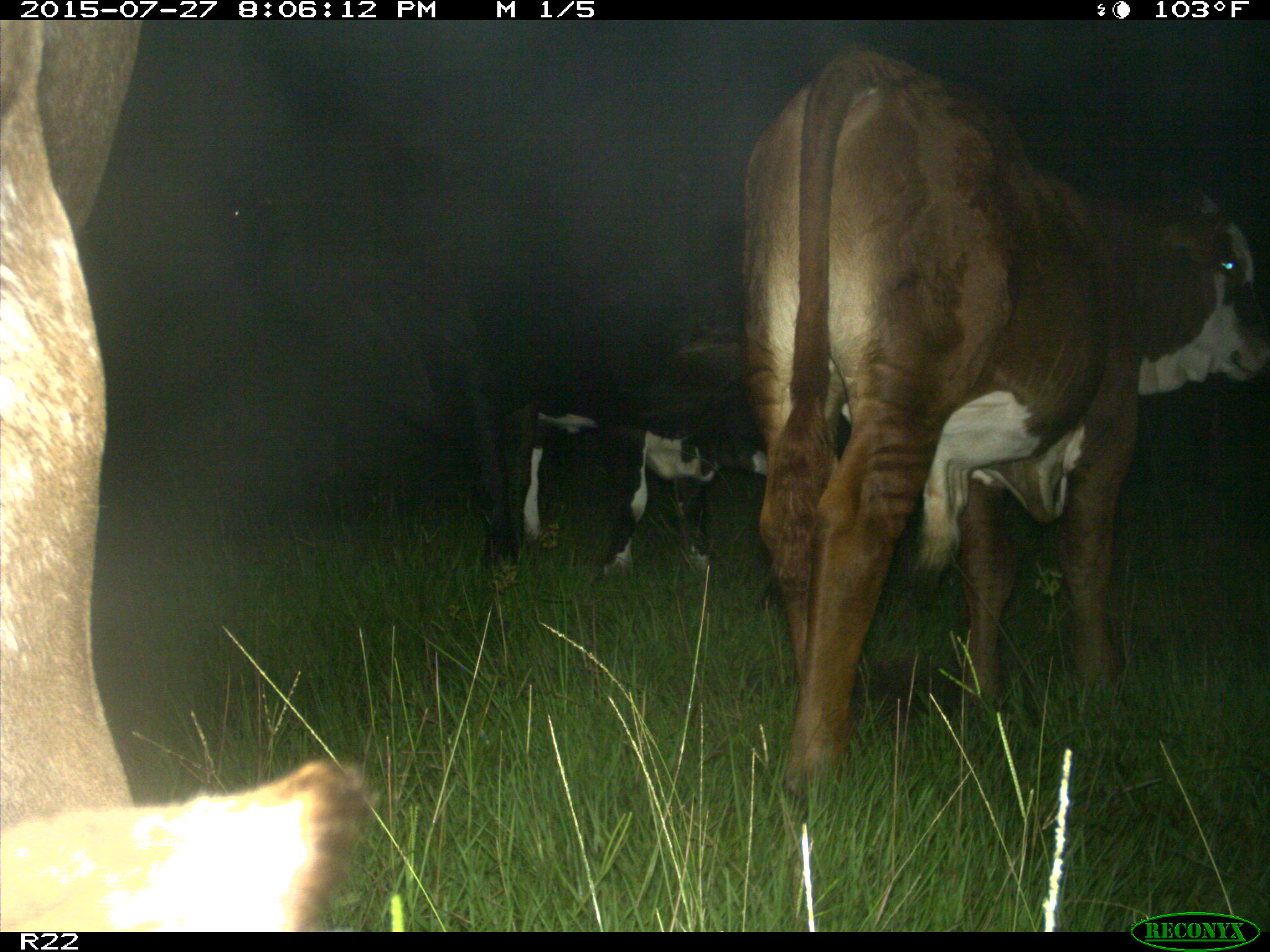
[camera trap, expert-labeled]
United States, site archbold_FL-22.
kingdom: Animalia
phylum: Chordata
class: Mammalia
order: Artiodactyla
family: Bovidae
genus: Bos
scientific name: Bos taurus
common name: domestic cow